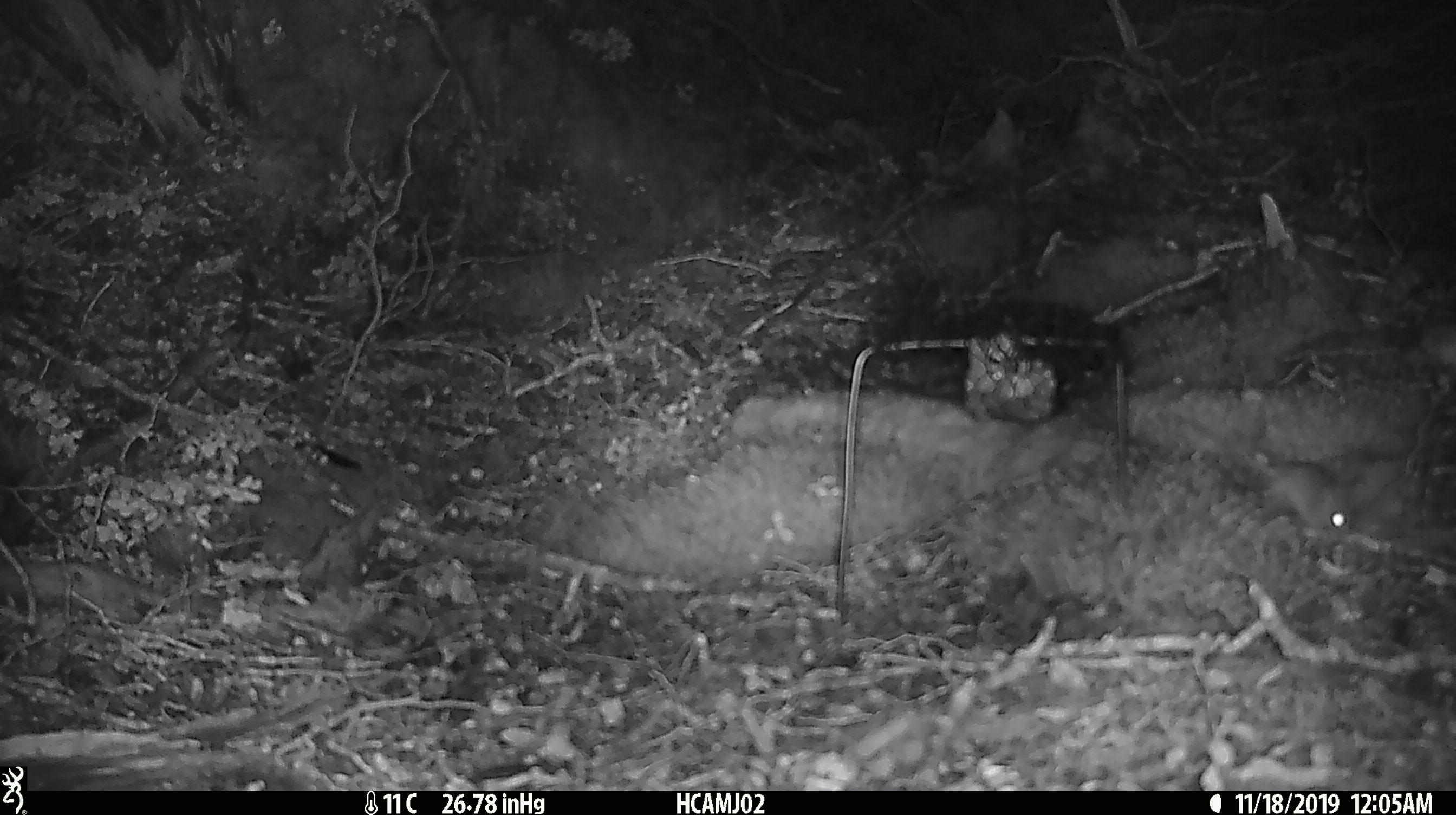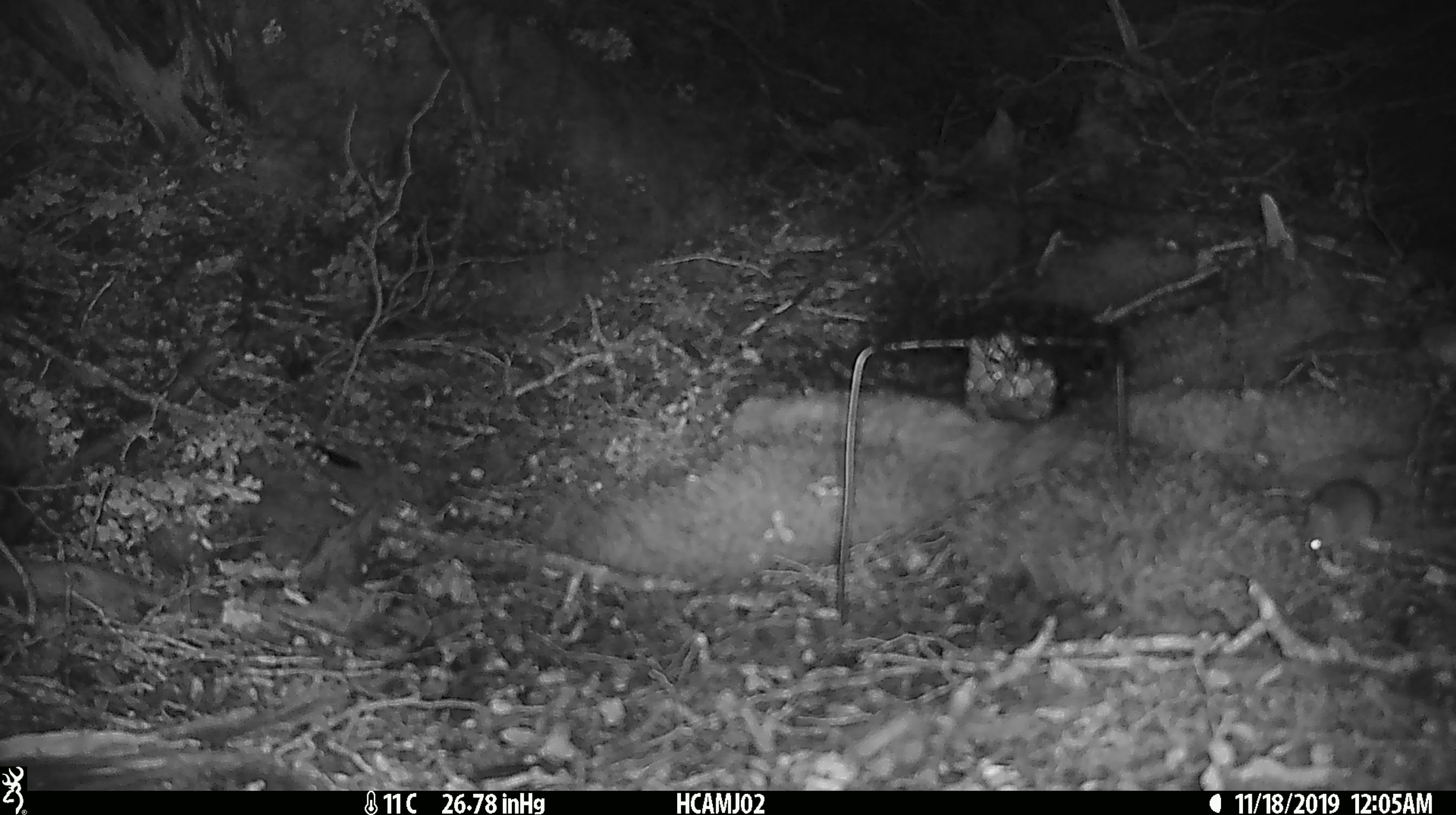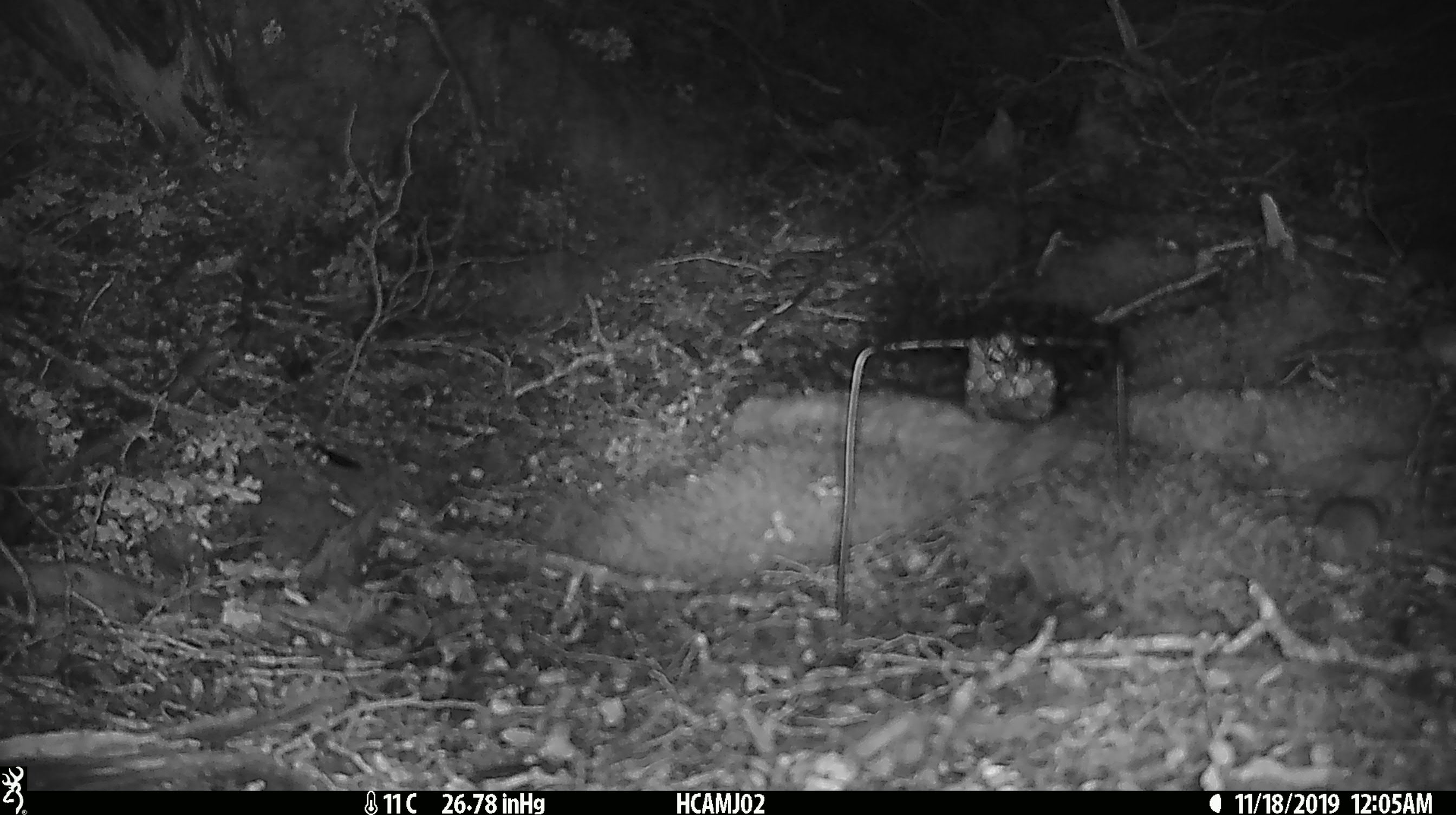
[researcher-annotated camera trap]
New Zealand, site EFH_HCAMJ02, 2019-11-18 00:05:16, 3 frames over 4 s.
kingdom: Animalia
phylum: Chordata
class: Mammalia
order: Rodentia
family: Muridae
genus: Mus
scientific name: Mus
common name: mouse